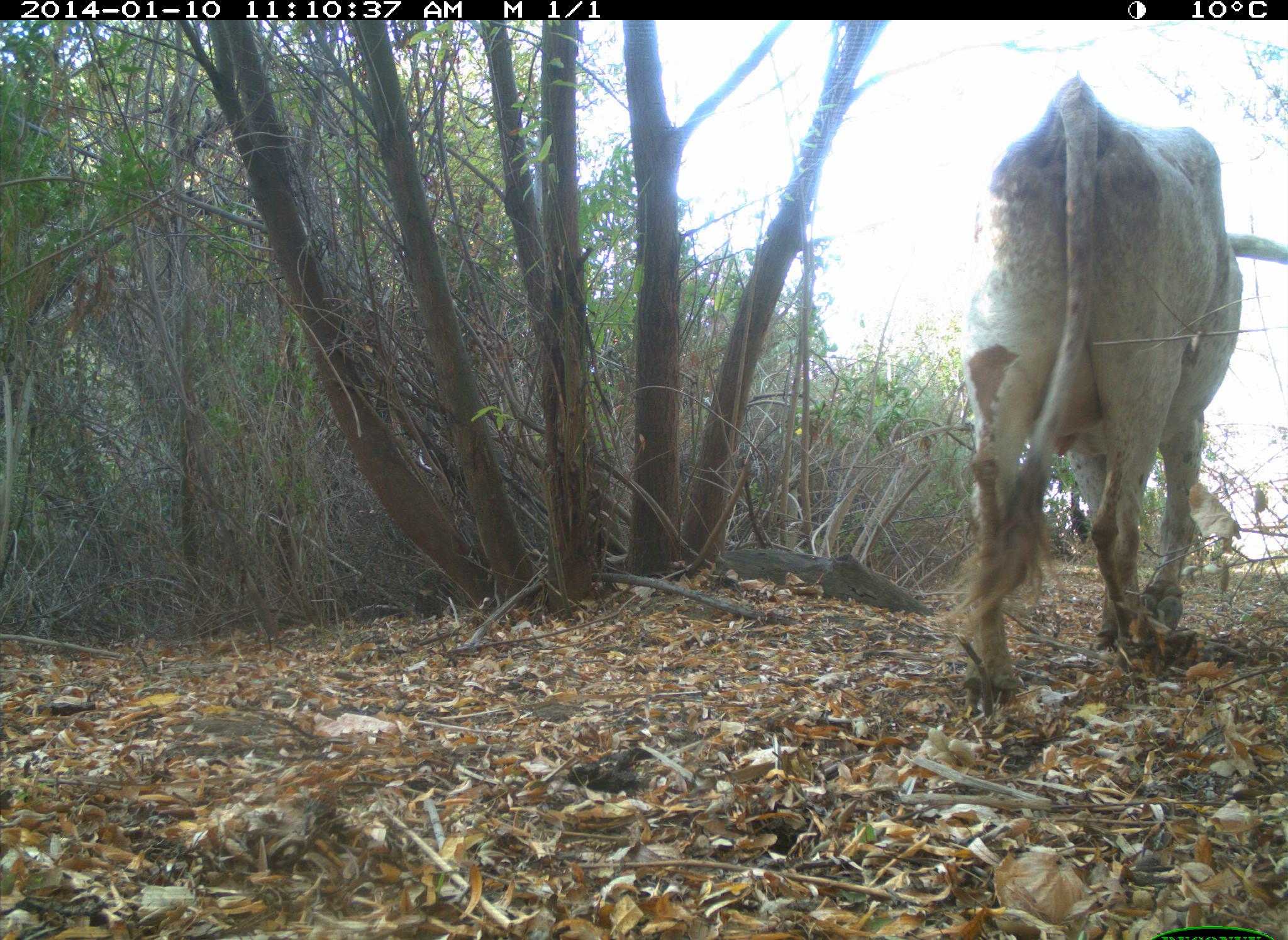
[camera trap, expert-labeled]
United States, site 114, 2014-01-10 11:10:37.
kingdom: Animalia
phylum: Chordata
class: Mammalia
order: Artiodactyla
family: Bovidae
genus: Bos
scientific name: Bos taurus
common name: cow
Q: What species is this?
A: Cow (Bos taurus).